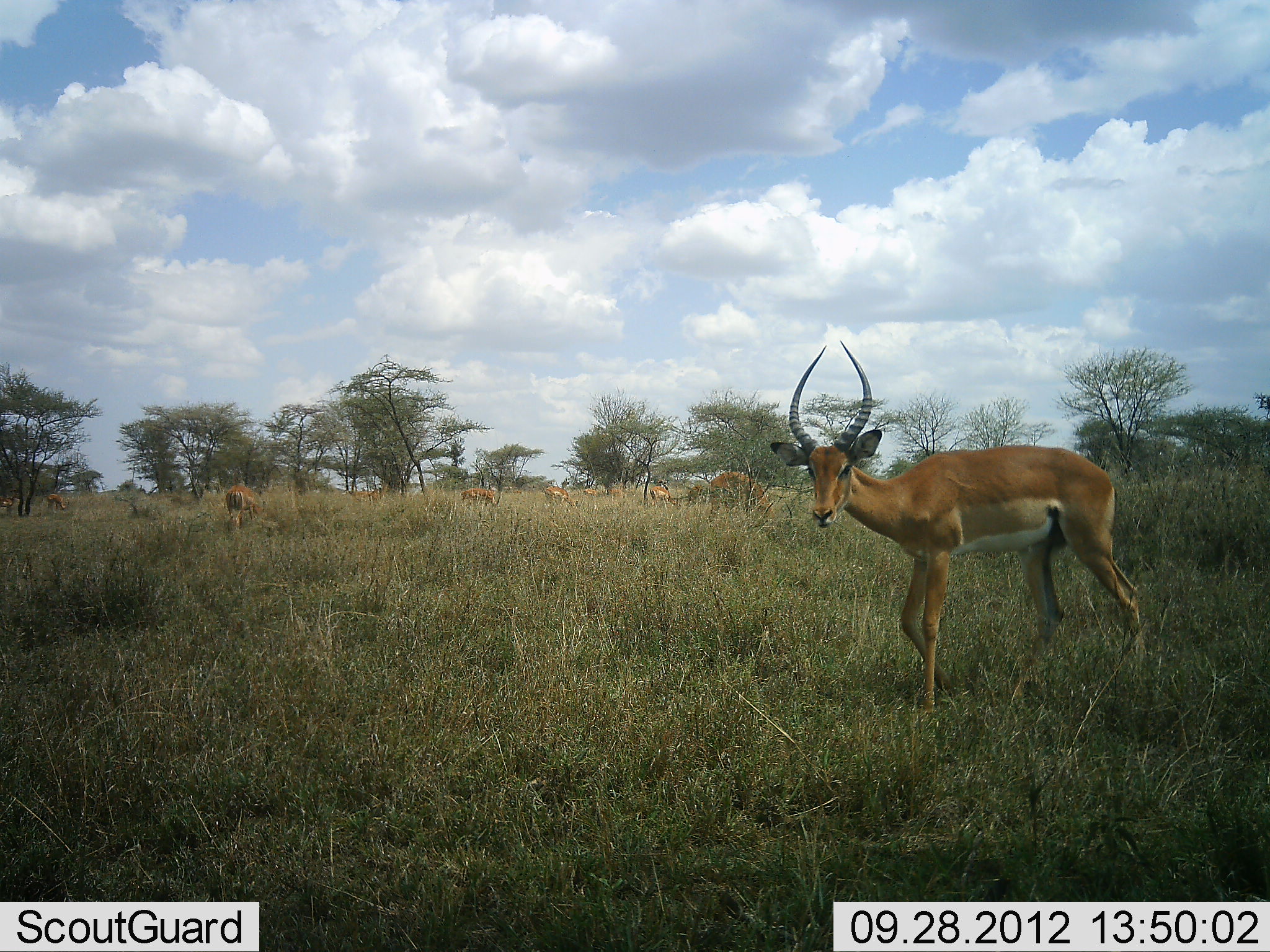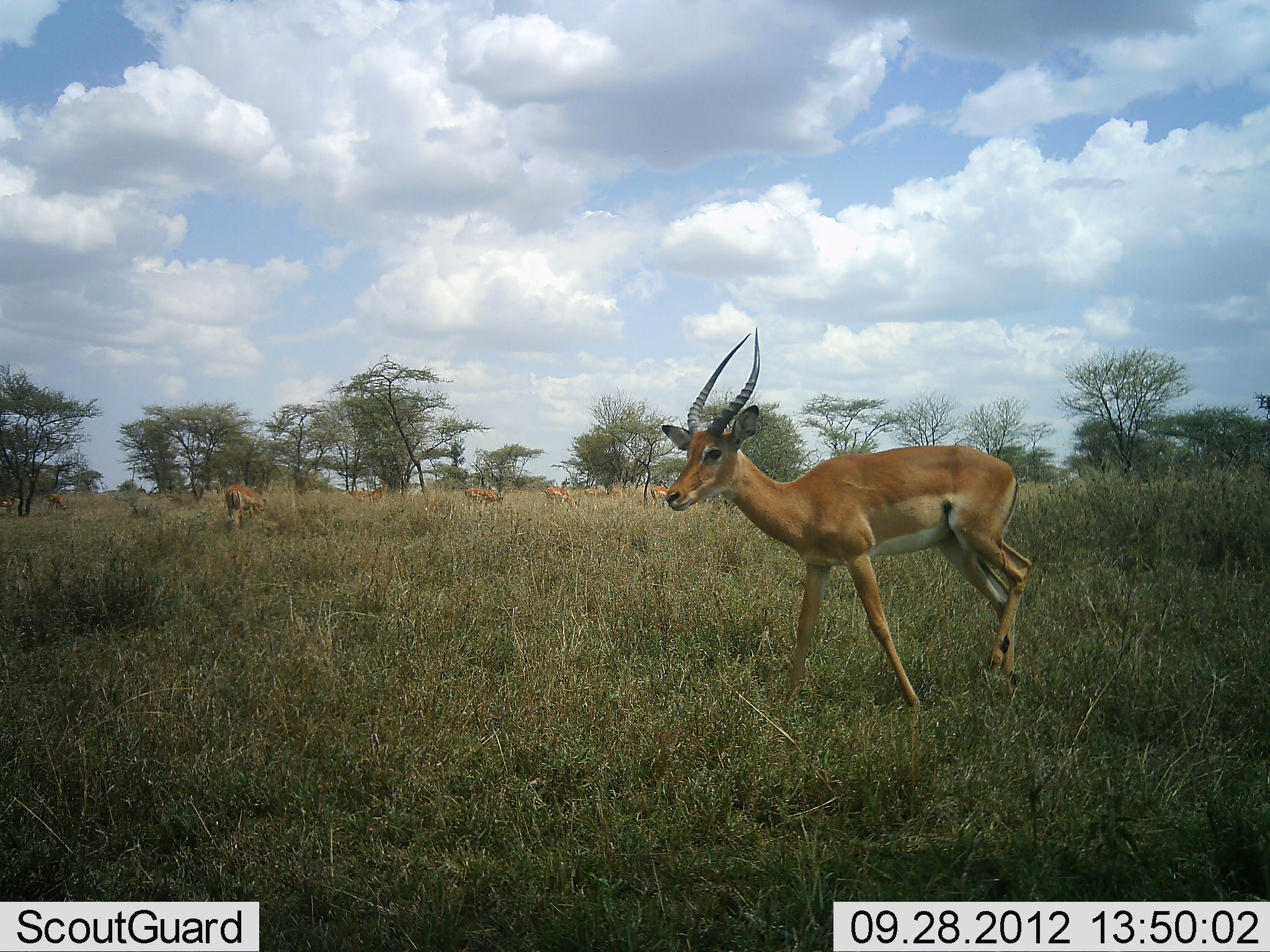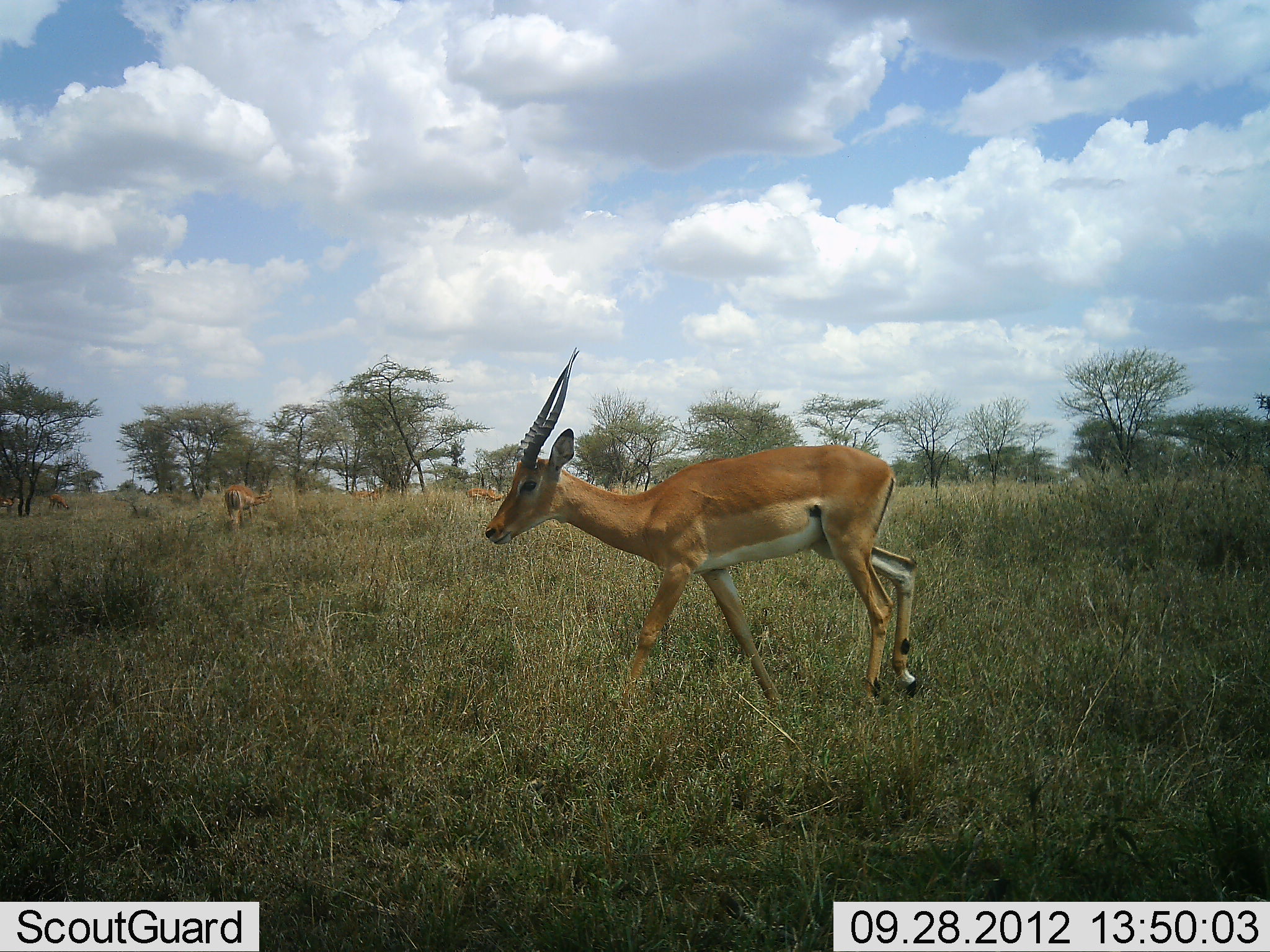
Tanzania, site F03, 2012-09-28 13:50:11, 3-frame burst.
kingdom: Animalia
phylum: Chordata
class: Mammalia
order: Artiodactyla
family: Bovidae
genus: Aepyceros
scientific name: Aepyceros melampus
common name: impala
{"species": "impala (Aepyceros melampus)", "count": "10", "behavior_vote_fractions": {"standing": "50%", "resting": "0%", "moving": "90%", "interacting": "0%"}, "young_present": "0%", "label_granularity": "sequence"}